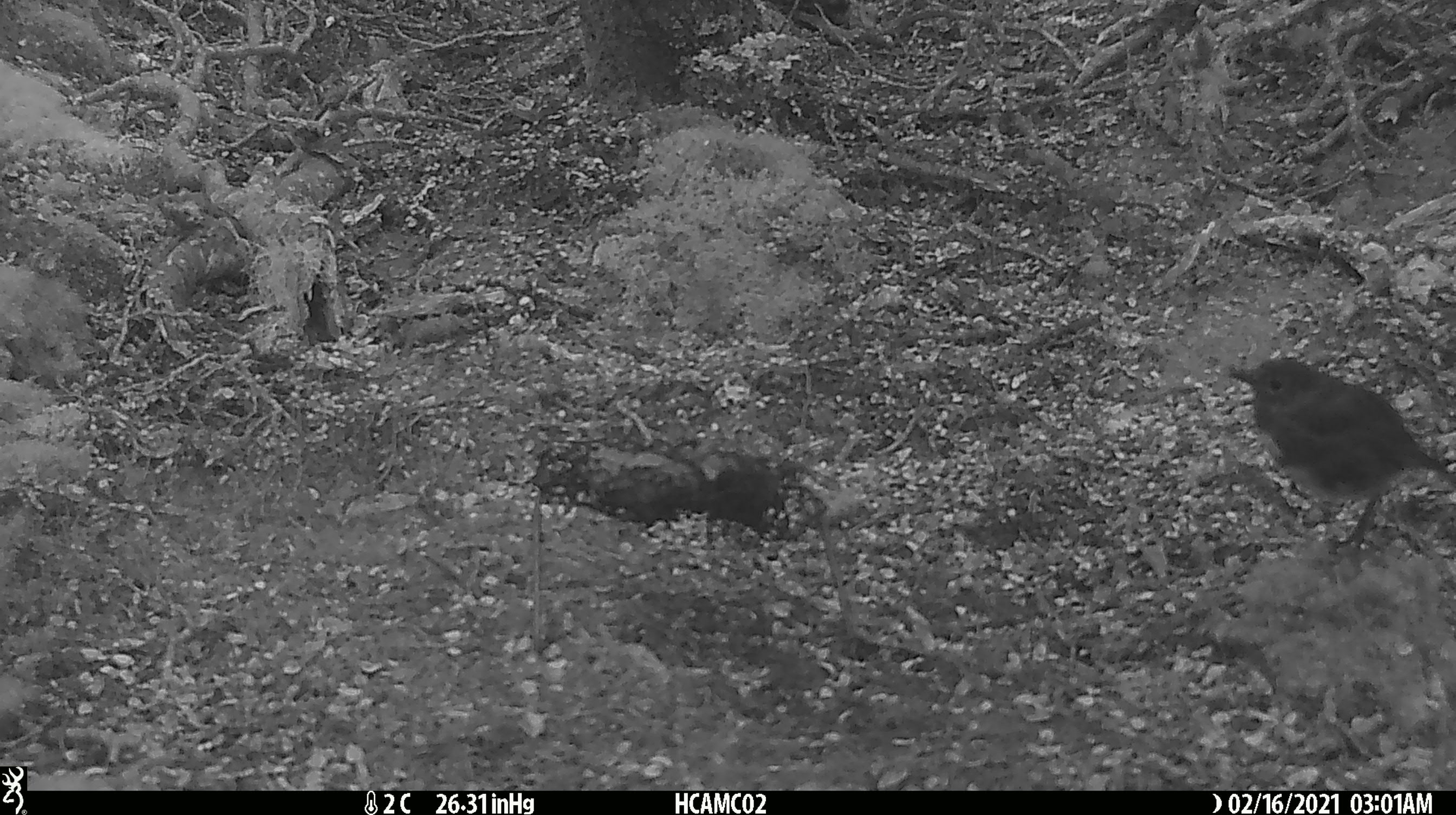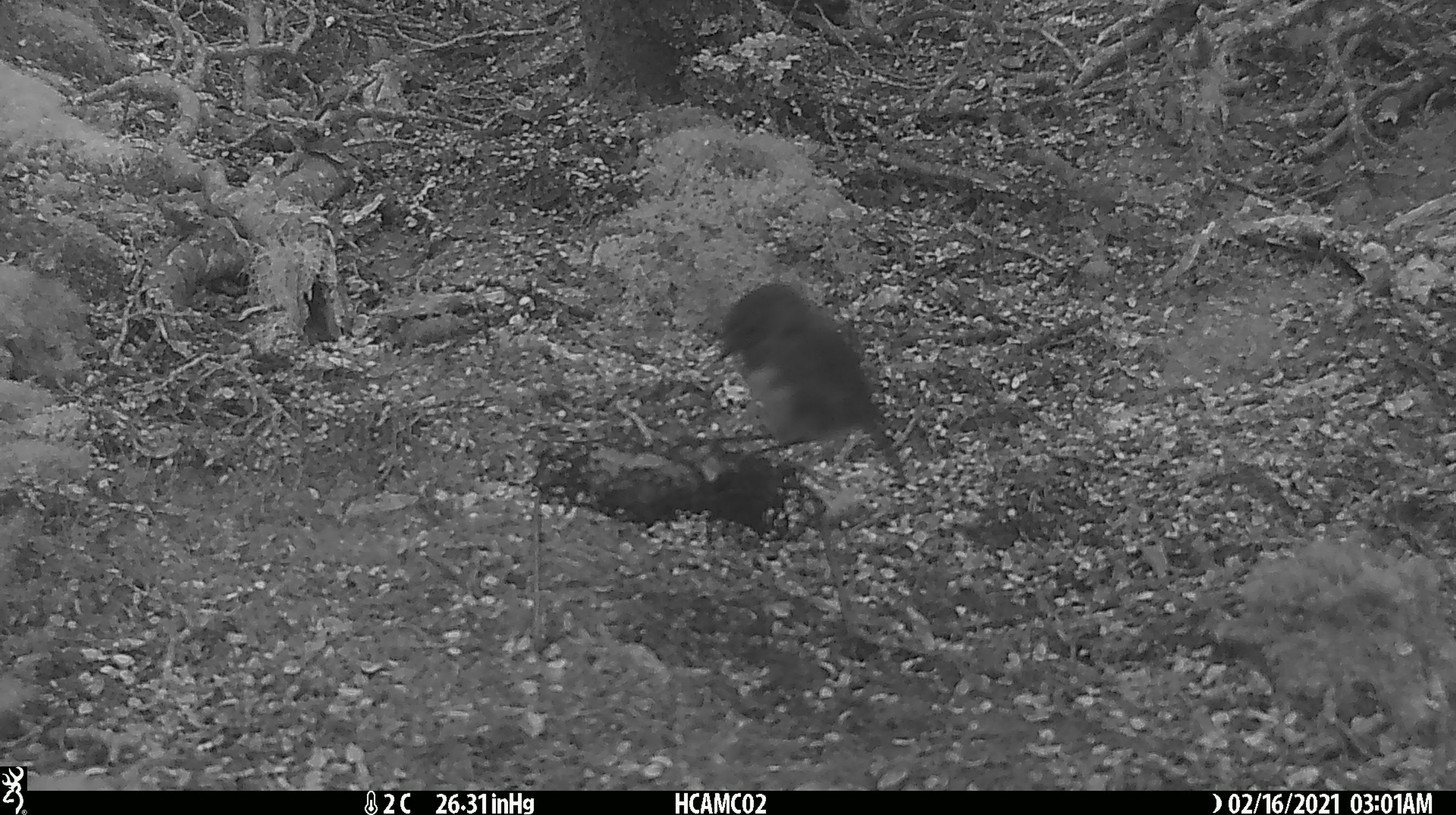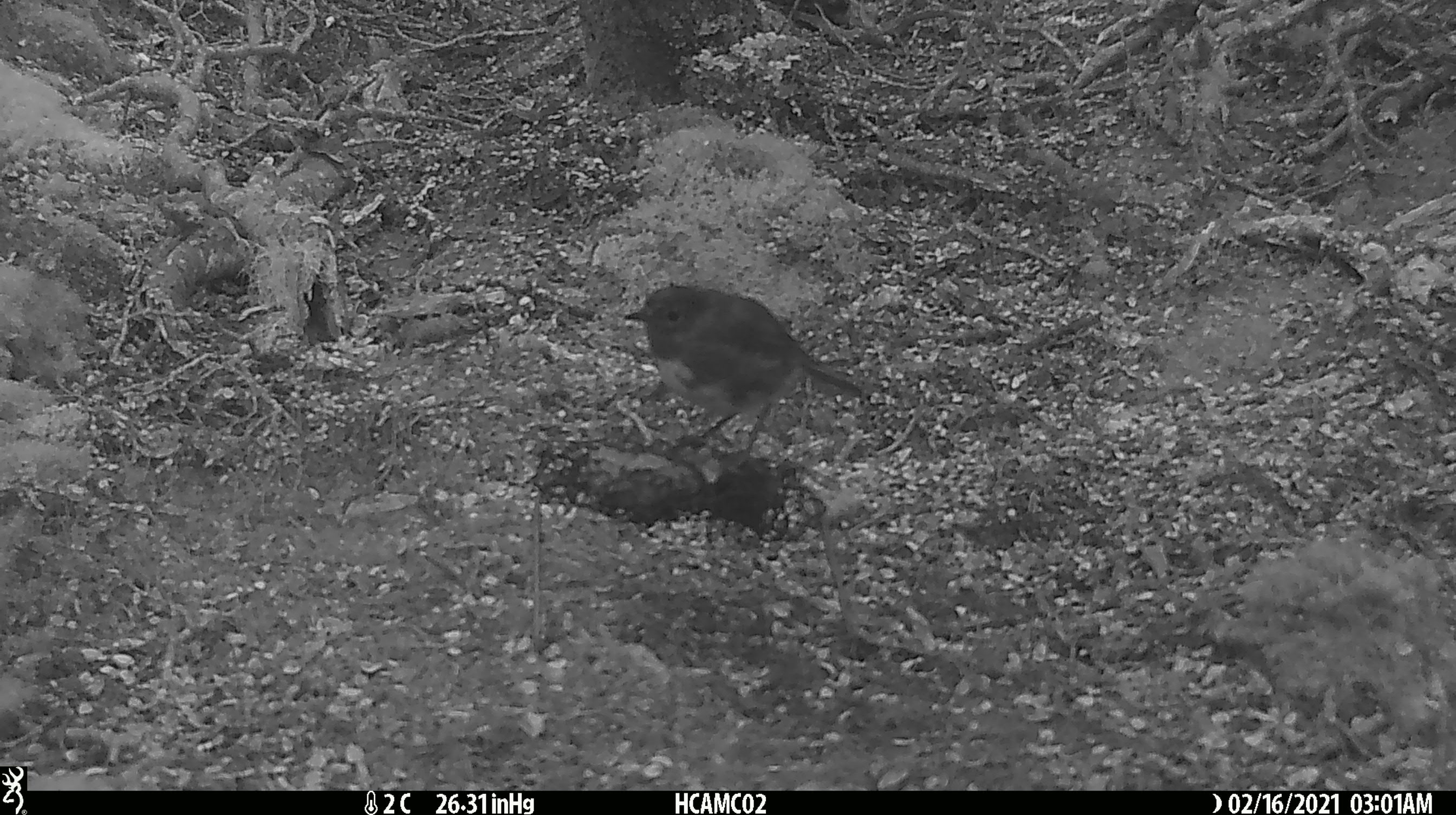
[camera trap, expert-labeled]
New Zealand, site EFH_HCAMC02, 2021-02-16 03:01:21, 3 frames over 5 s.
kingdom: Animalia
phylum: Chordata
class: Aves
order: Passeriformes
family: Petroicidae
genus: Petroica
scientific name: Petroica australis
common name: new zealand robin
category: robin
Robin (new zealand robin) (Petroica australis).